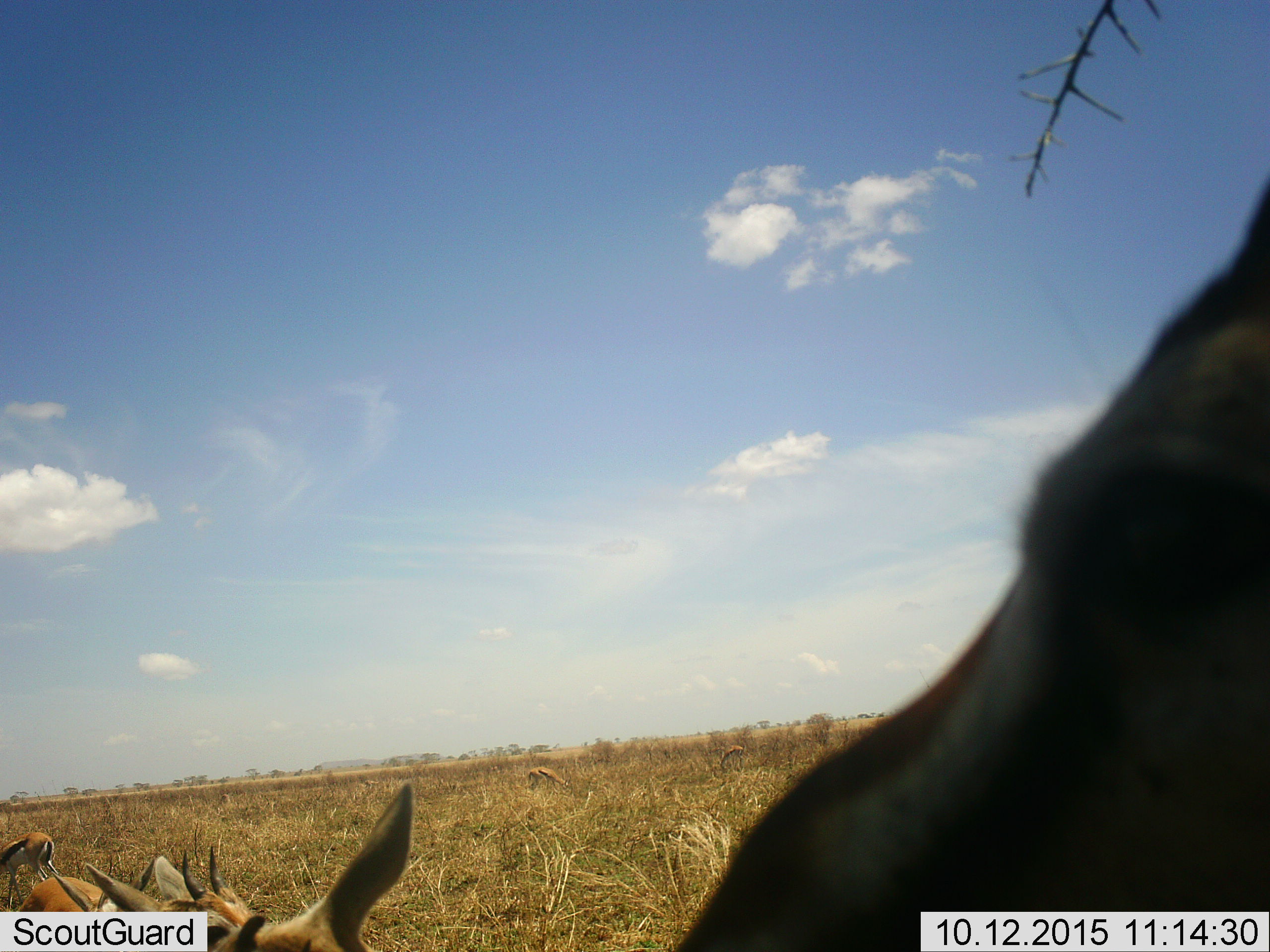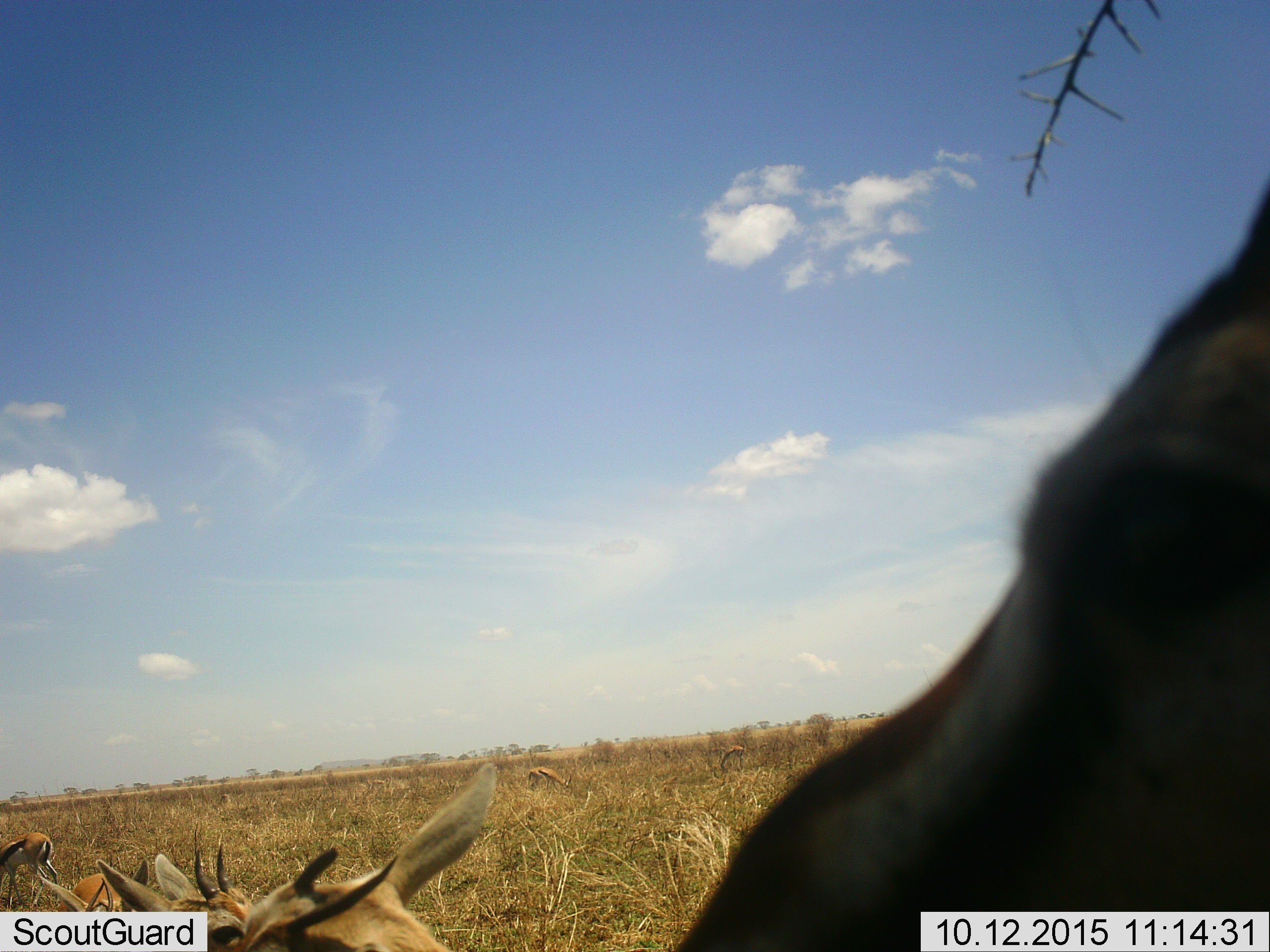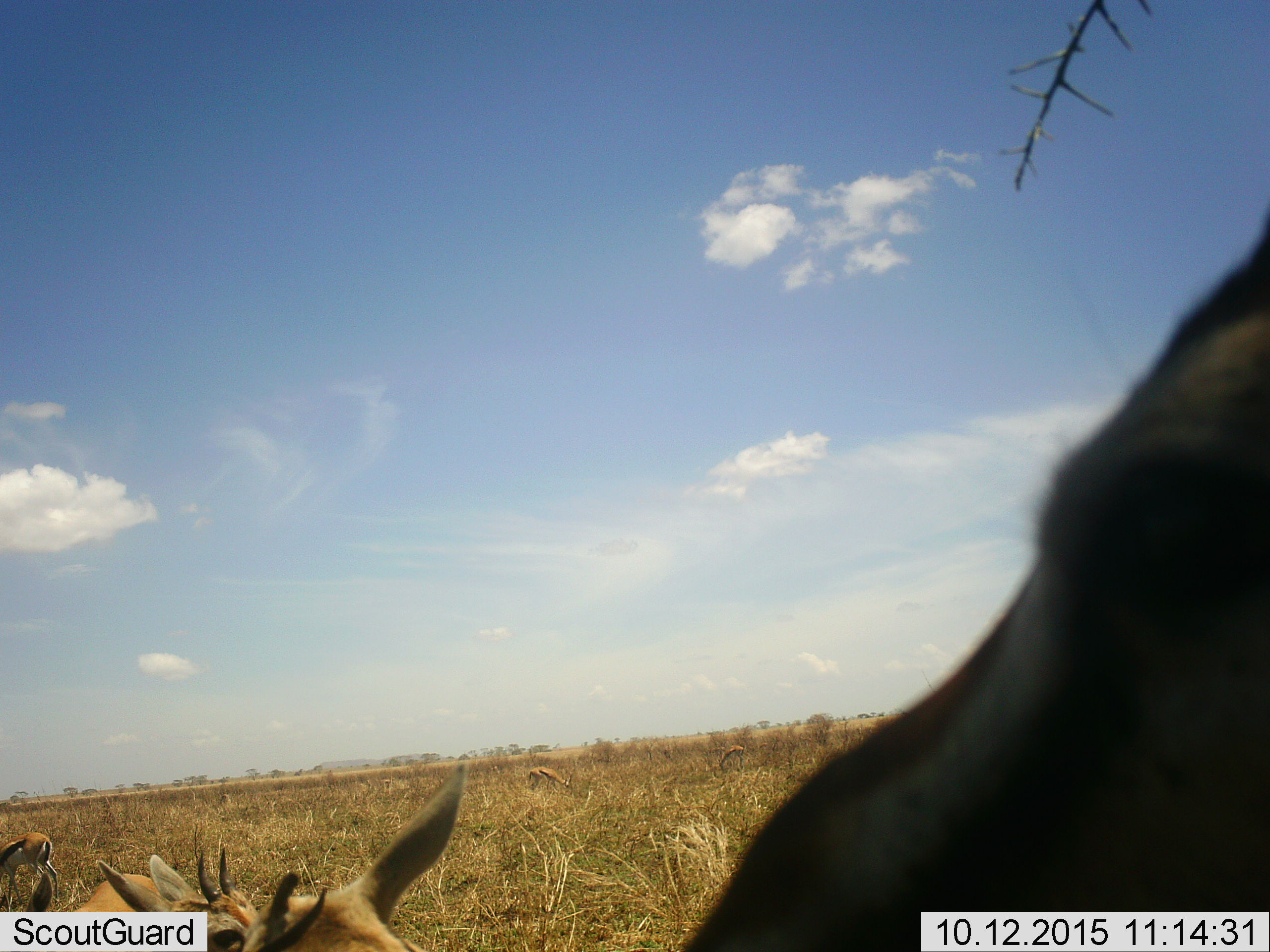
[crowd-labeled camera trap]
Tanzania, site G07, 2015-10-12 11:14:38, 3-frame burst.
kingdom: Animalia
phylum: Chordata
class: Mammalia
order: Artiodactyla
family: Bovidae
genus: Eudorcas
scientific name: Eudorcas thomsonii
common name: thomson's gazelle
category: gazellethomsons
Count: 7.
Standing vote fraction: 88%.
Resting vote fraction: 12%.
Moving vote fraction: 25%.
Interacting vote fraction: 0%.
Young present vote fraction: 12%.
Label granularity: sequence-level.